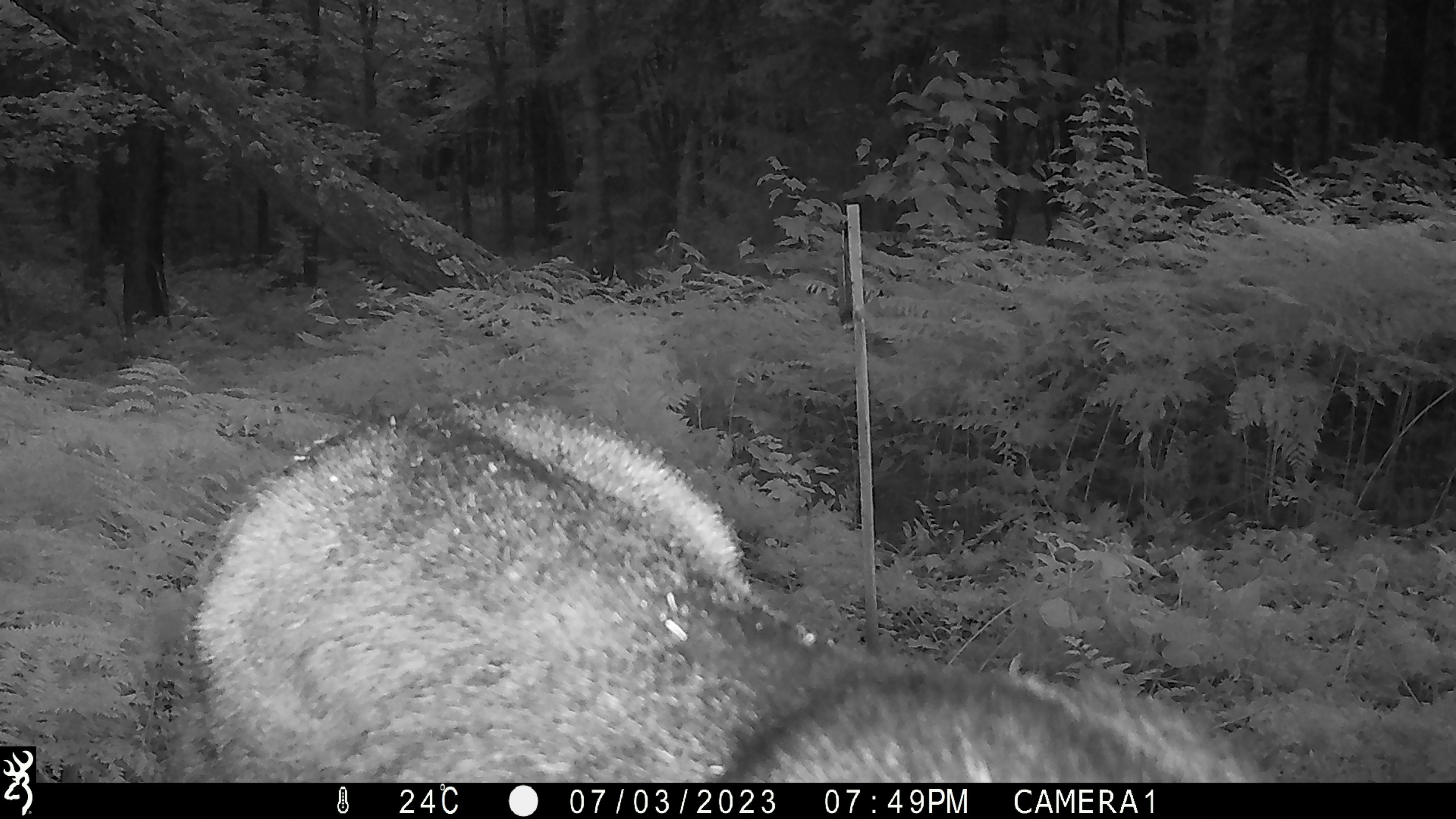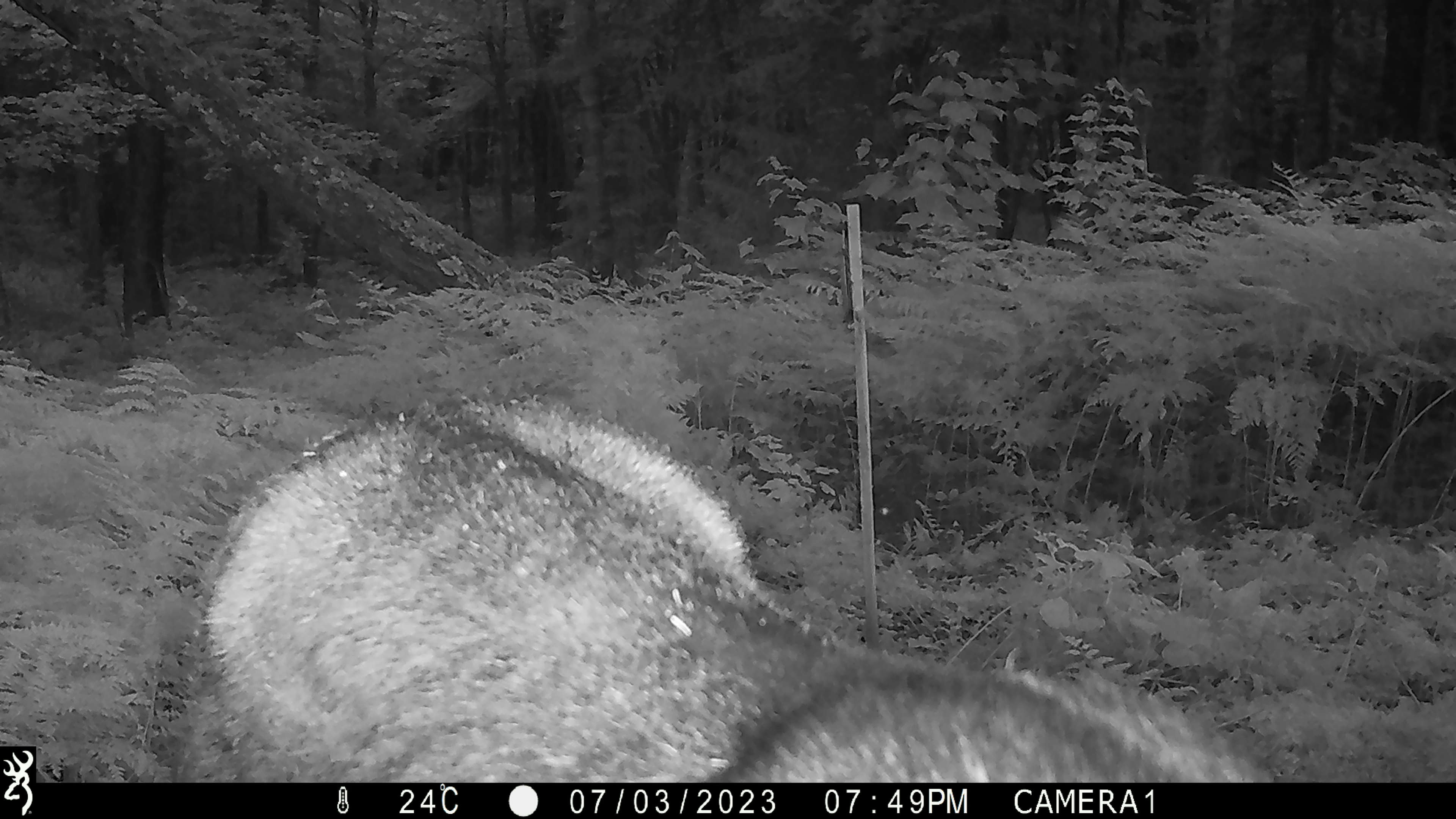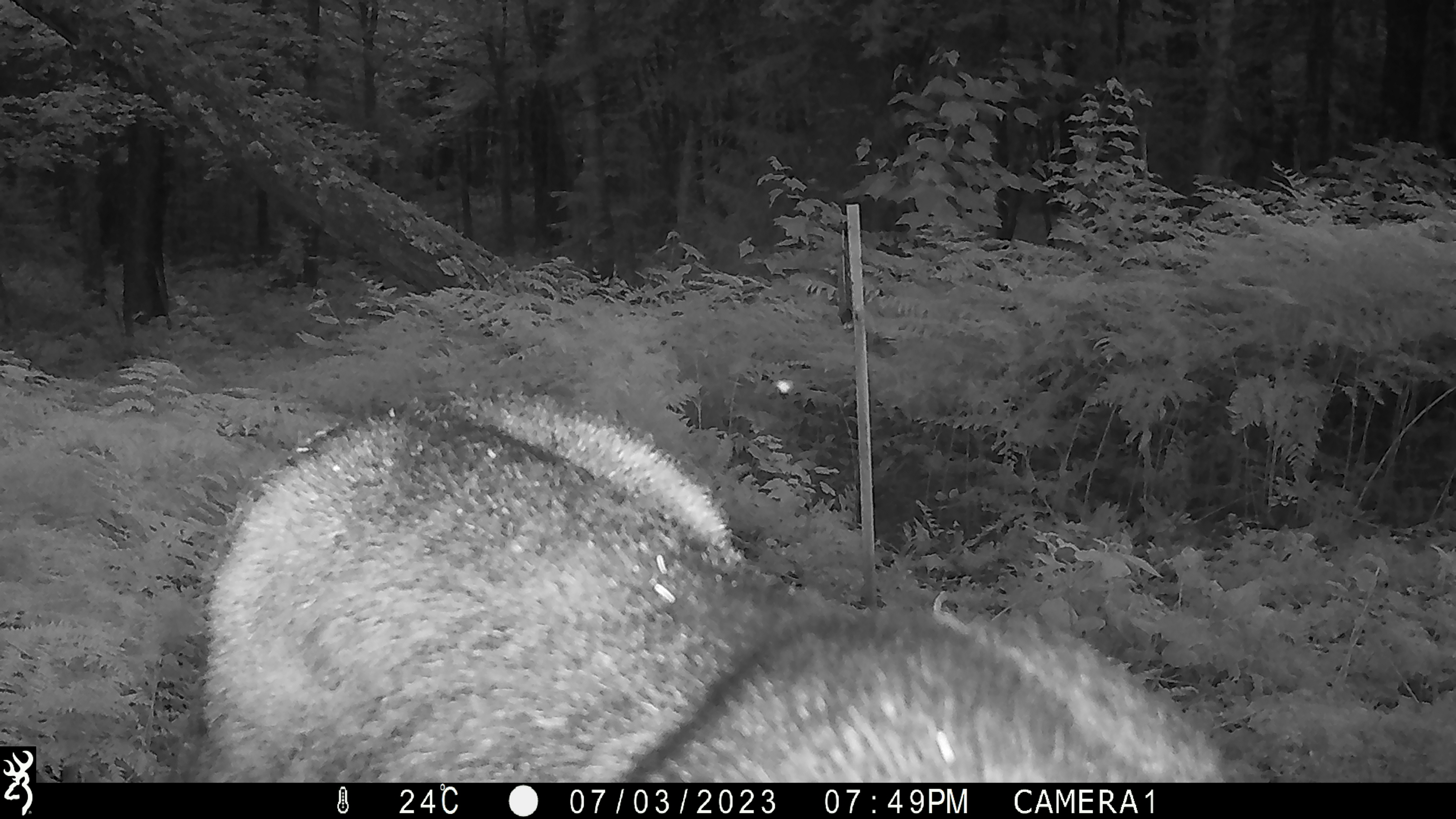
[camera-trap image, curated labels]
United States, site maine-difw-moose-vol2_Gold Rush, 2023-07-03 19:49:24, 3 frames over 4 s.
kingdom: Animalia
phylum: Chordata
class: Mammalia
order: Artiodactyla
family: Cervidae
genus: Alces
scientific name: Alces alces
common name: moose